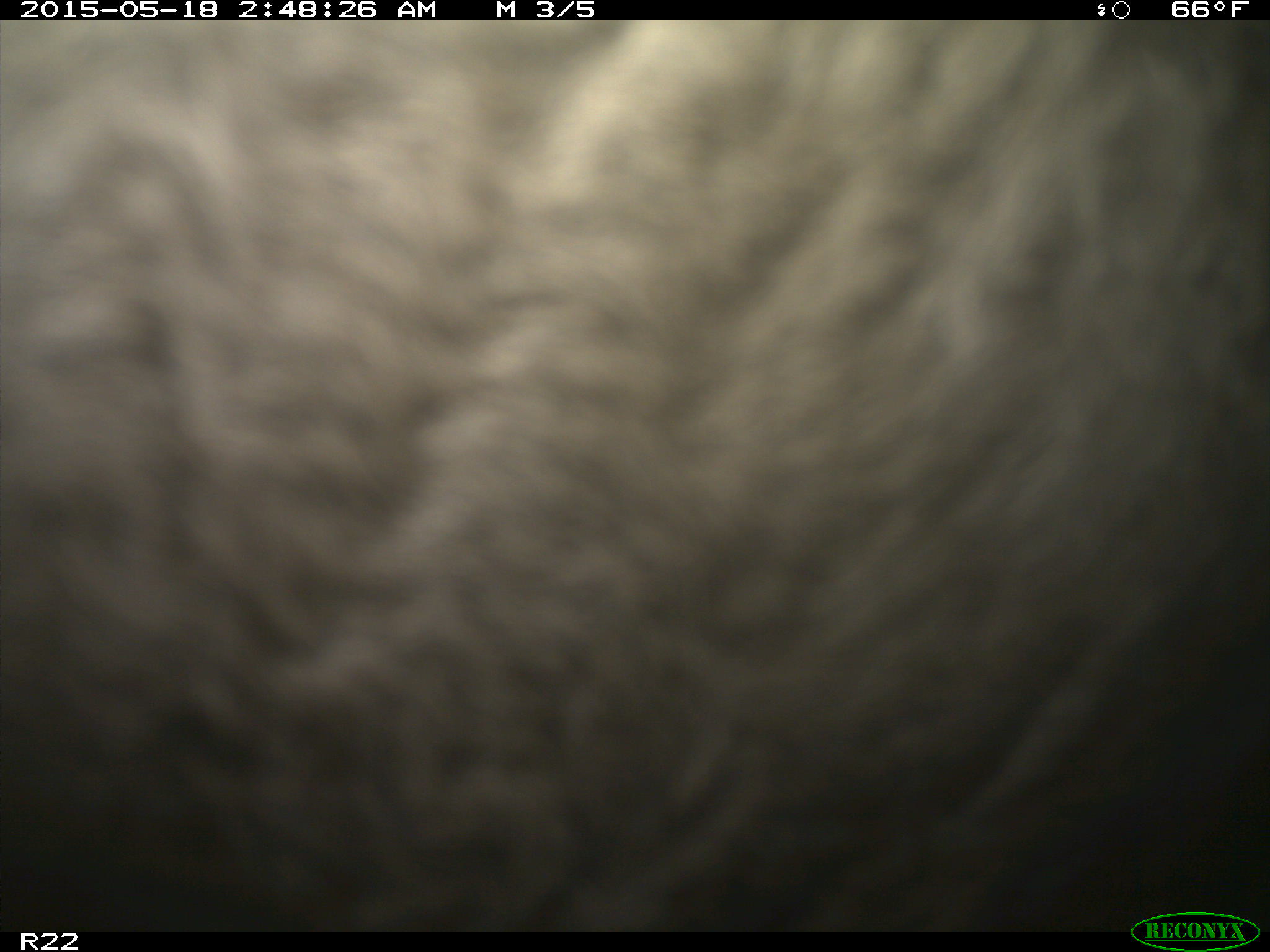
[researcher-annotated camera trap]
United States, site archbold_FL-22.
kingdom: Animalia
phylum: Chordata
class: Mammalia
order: Artiodactyla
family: Bovidae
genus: Bos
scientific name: Bos taurus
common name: domestic cow